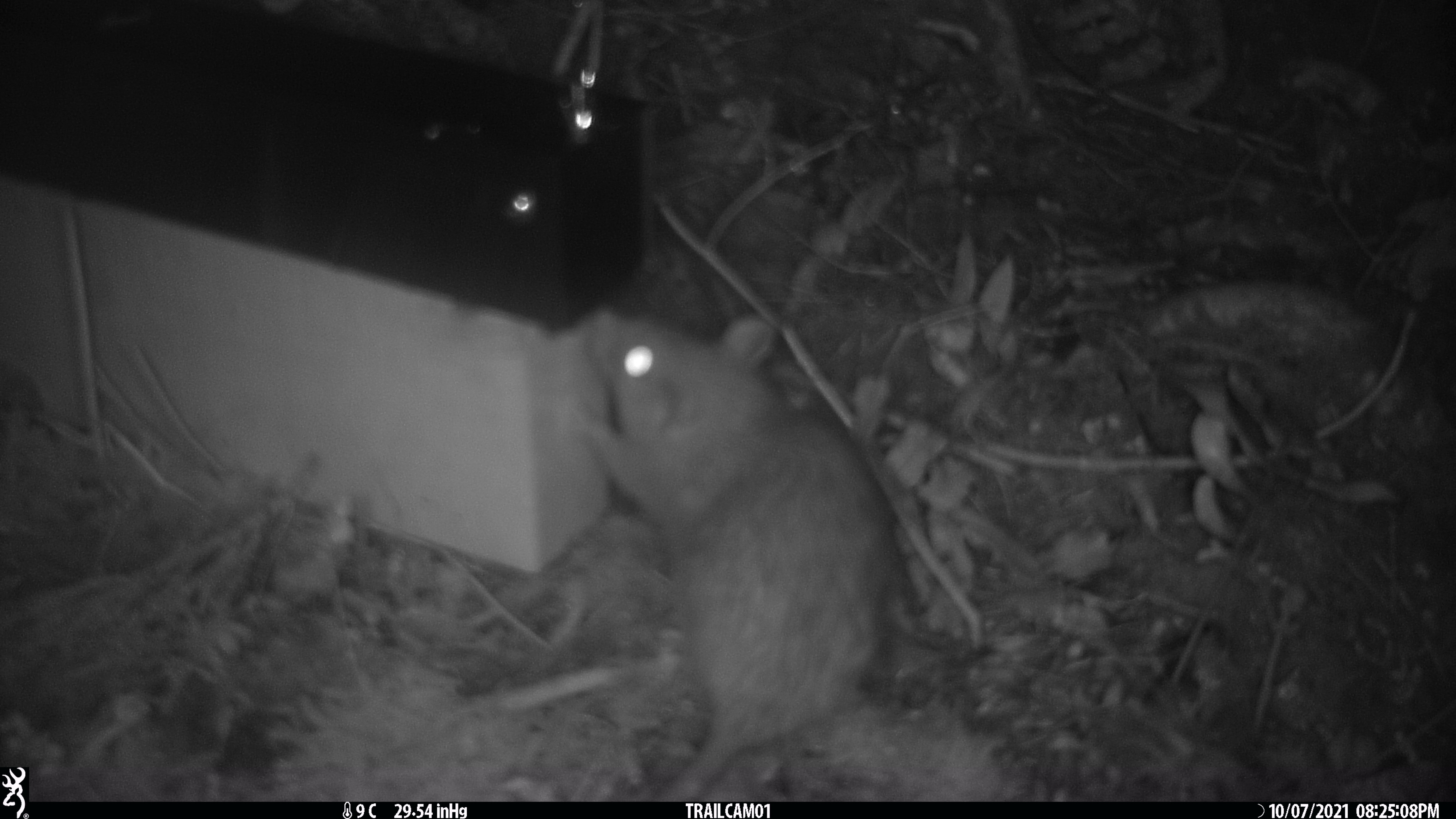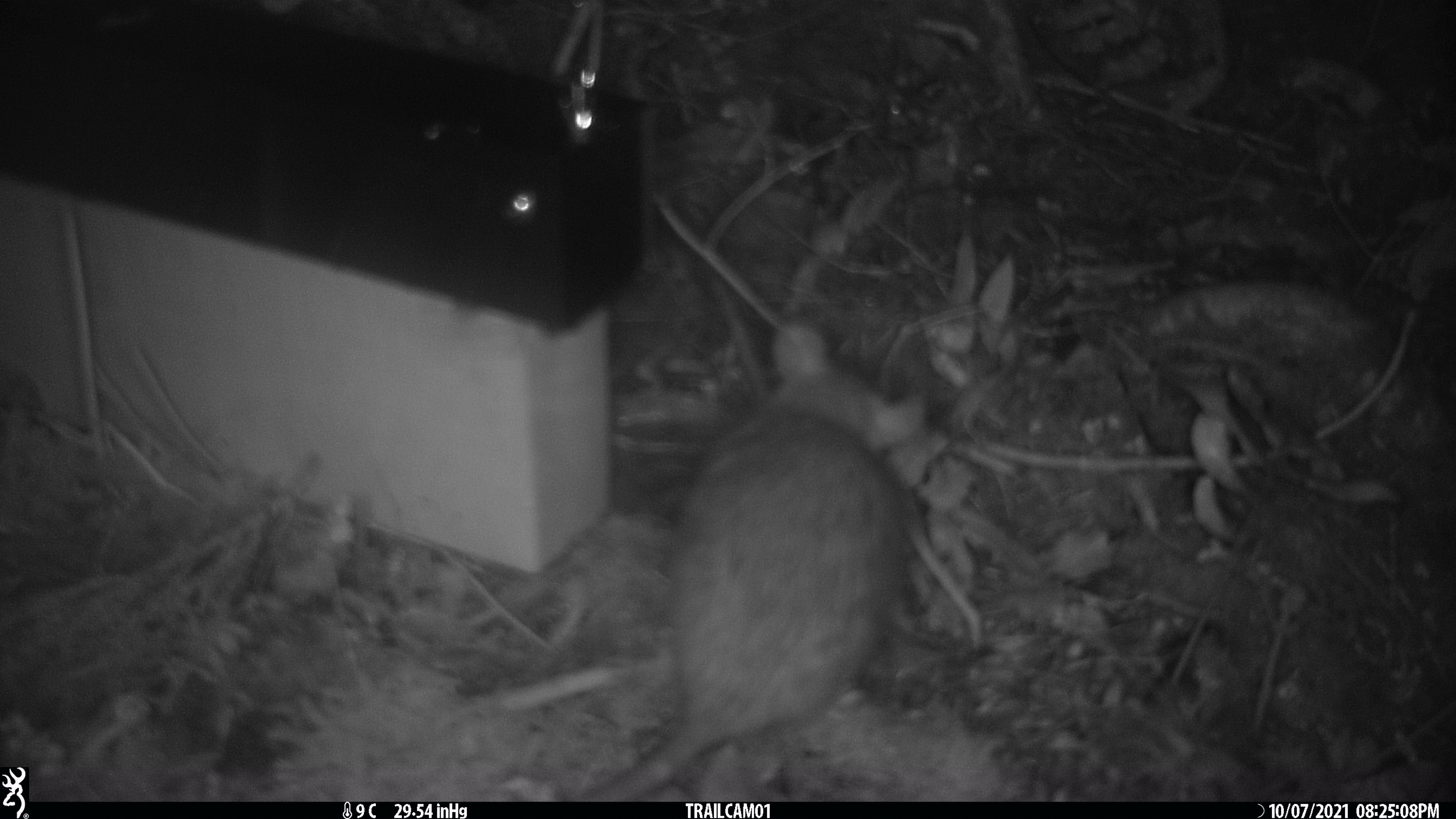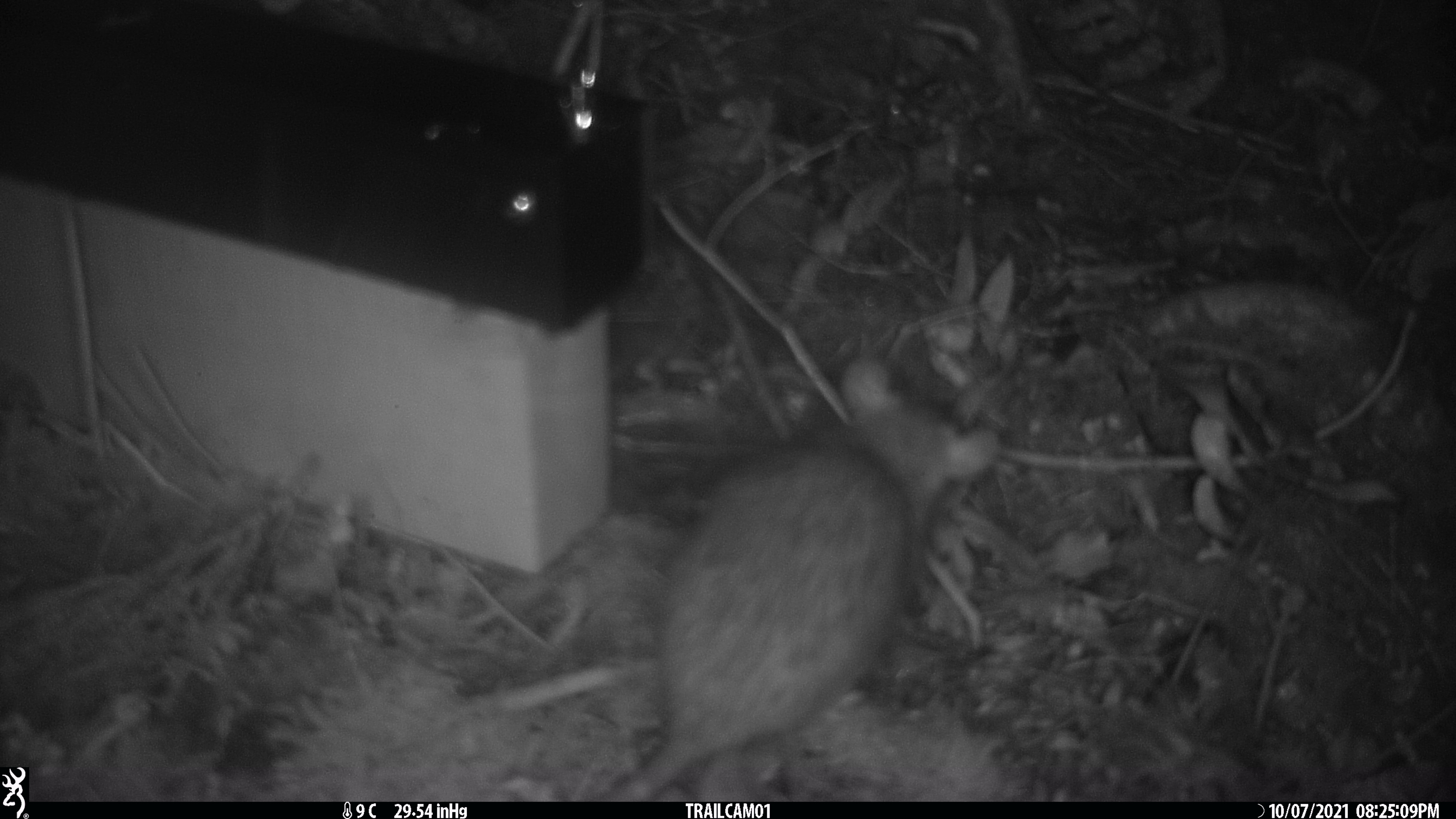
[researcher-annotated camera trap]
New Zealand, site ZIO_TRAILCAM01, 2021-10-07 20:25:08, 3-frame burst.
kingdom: Animalia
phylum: Chordata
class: Mammalia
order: Rodentia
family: Muridae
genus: Rattus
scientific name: Rattus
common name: rat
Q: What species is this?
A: Rat (Rattus).